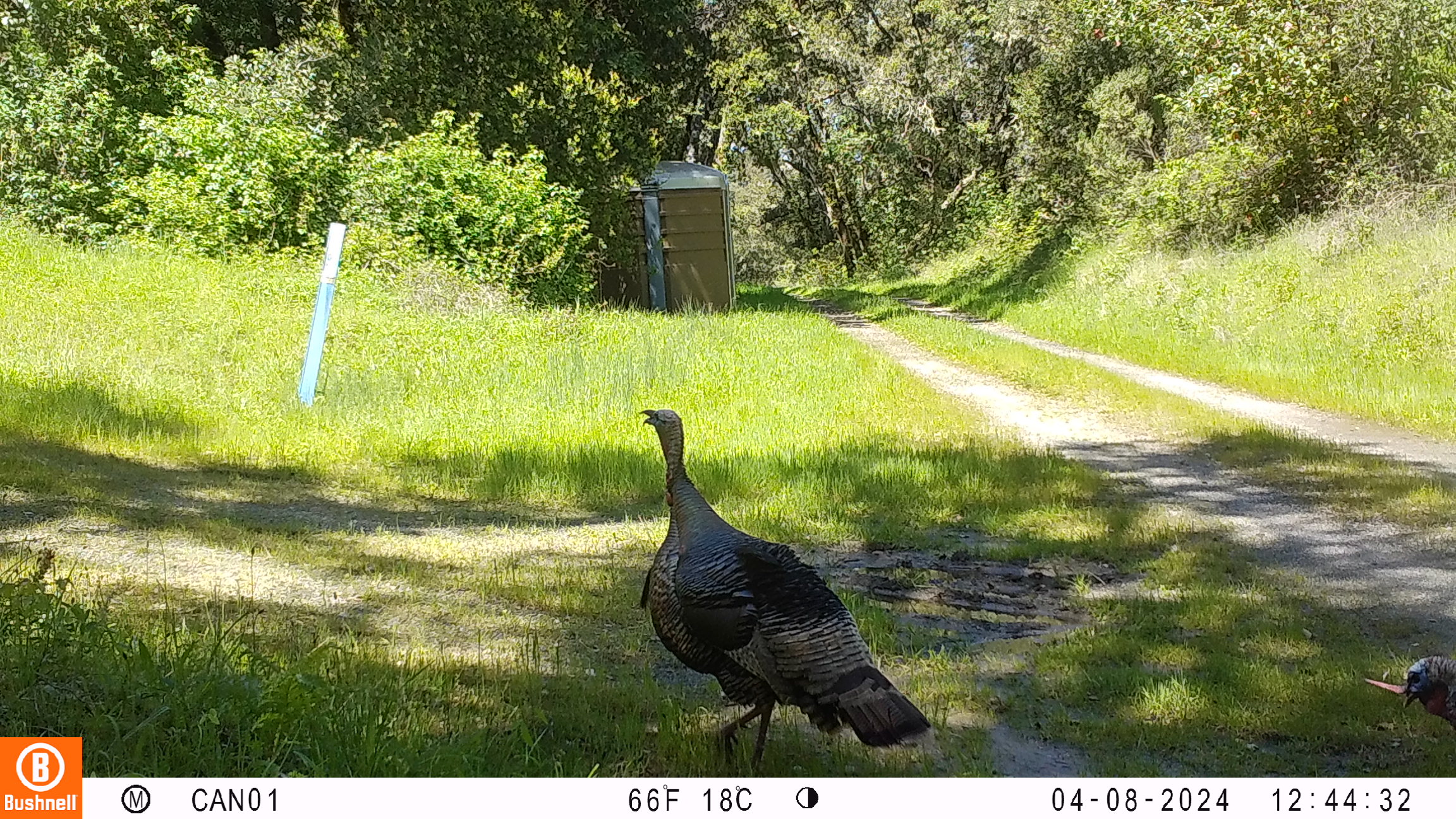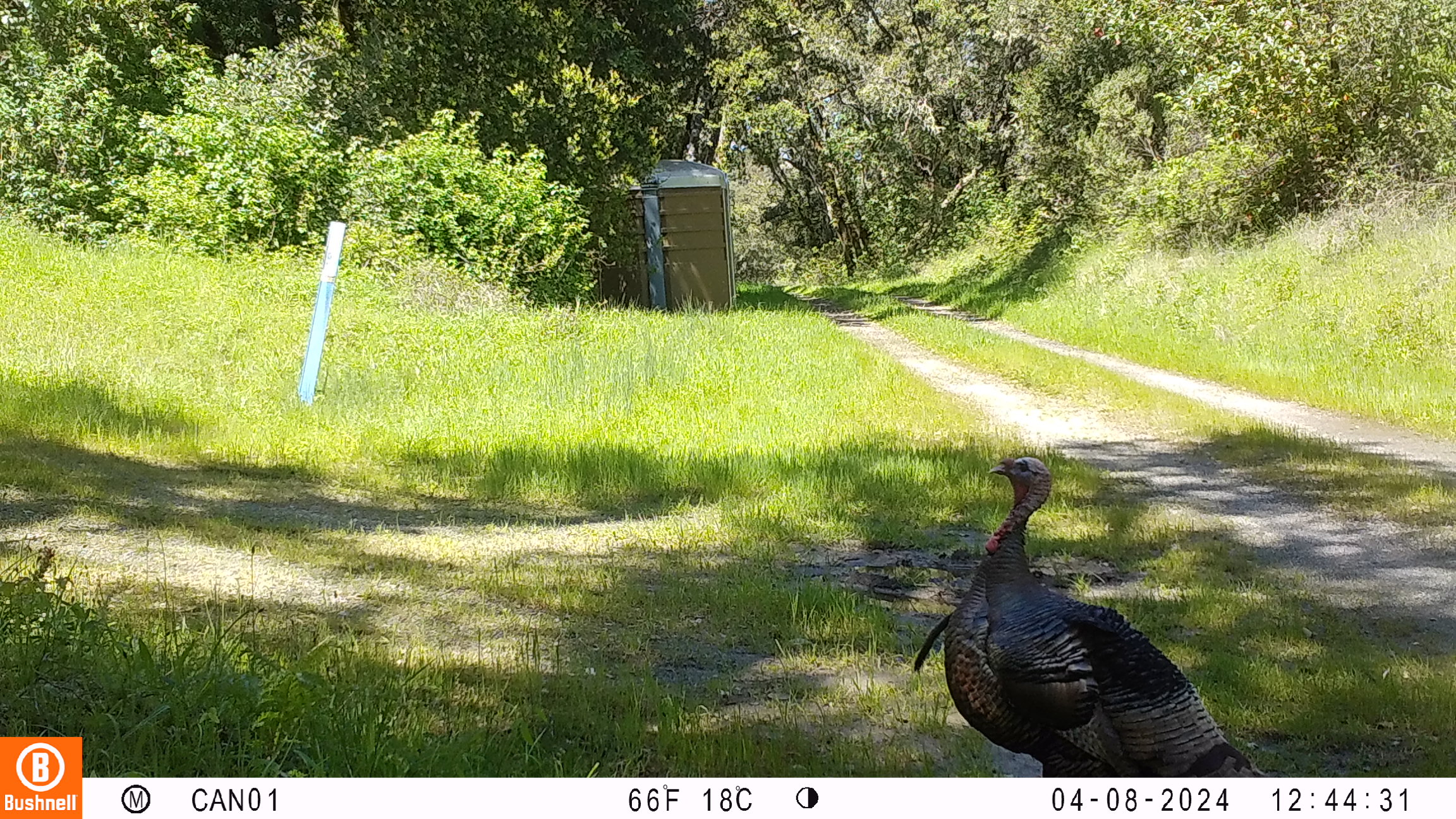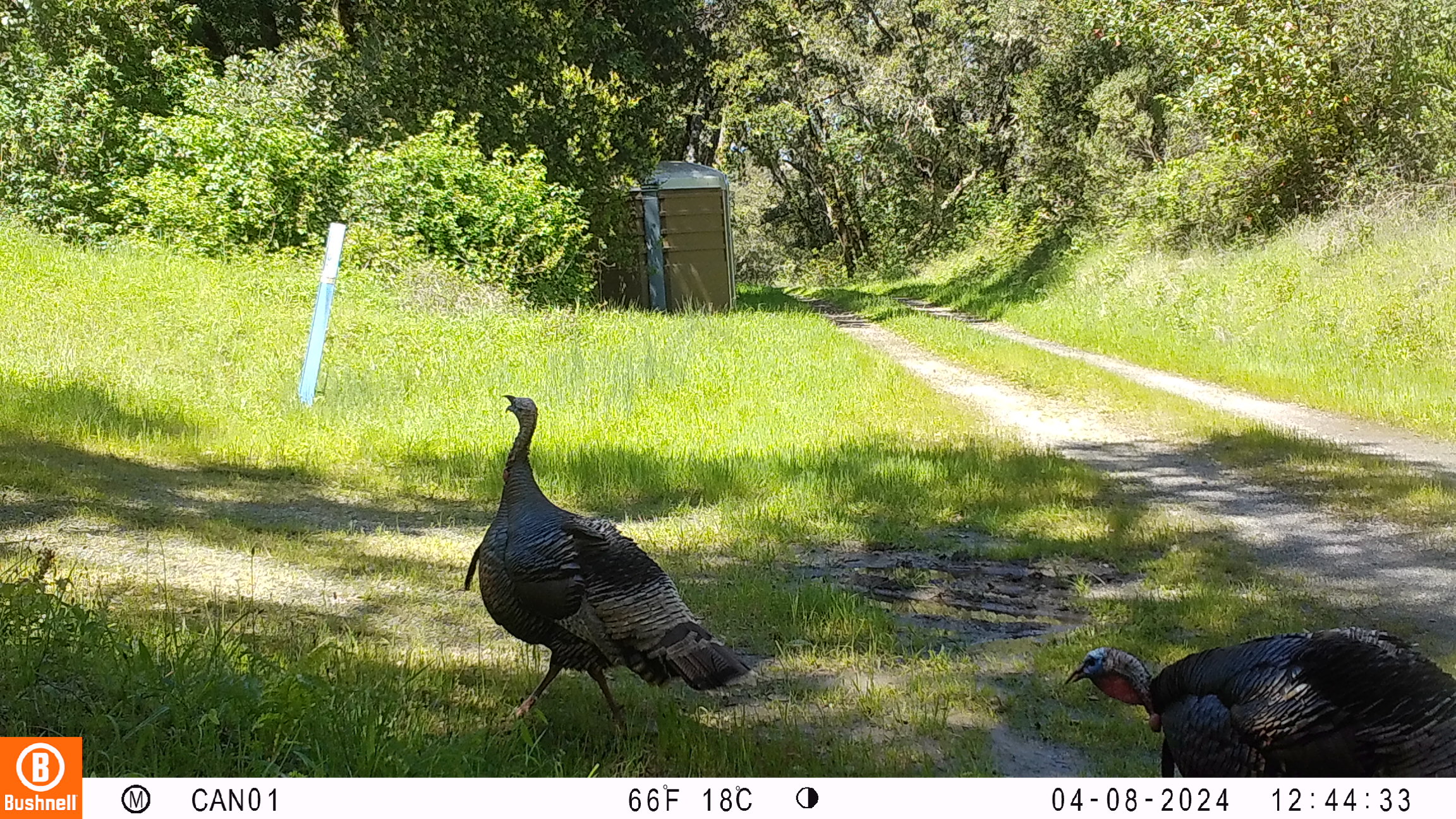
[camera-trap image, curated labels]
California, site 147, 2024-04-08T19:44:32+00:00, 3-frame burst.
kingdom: Animalia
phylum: Chordata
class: Aves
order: Galliformes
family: Phasianidae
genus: Meleagris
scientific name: Meleagris gallopavo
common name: turkey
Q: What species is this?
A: Turkey (Meleagris gallopavo).